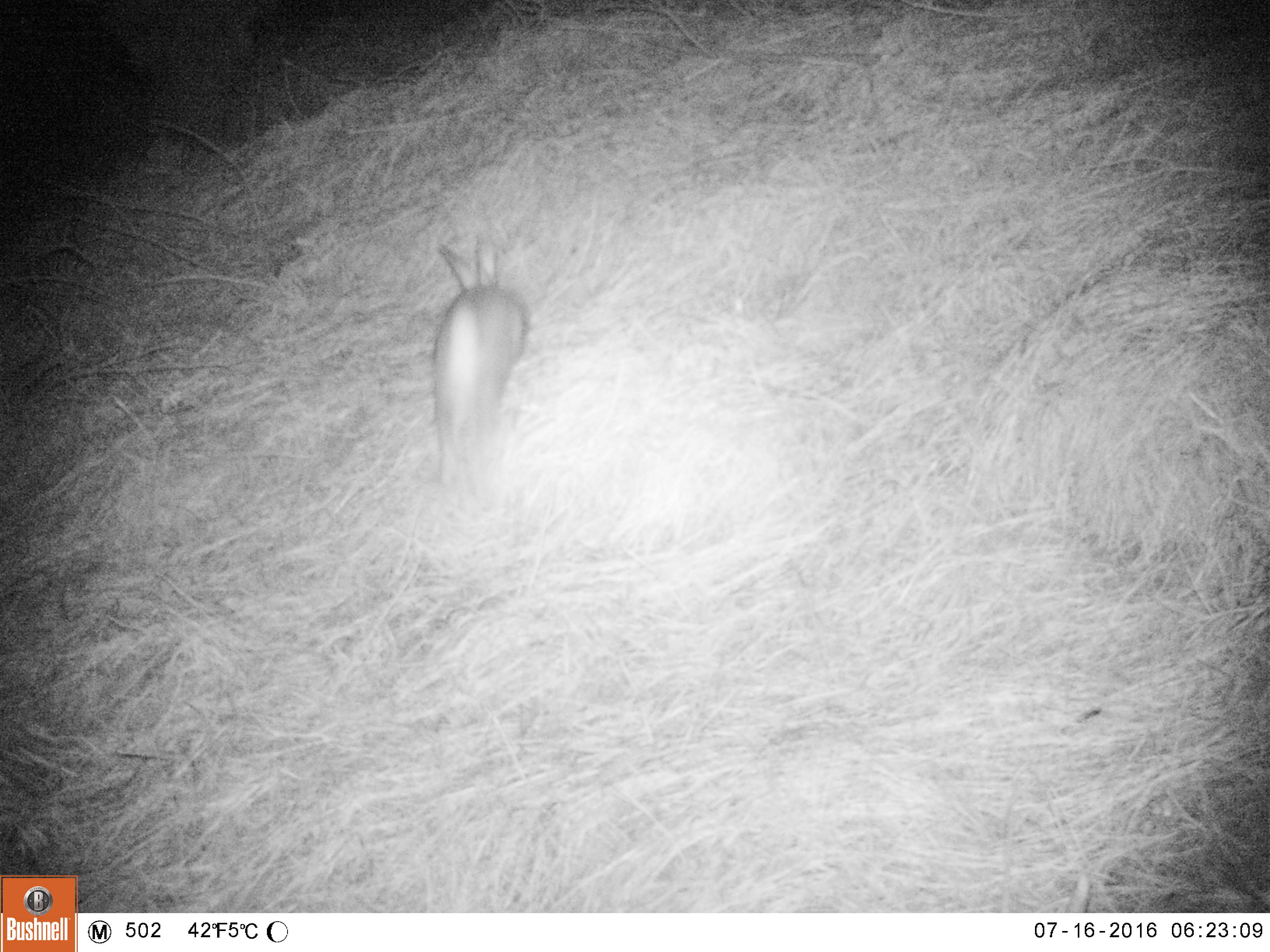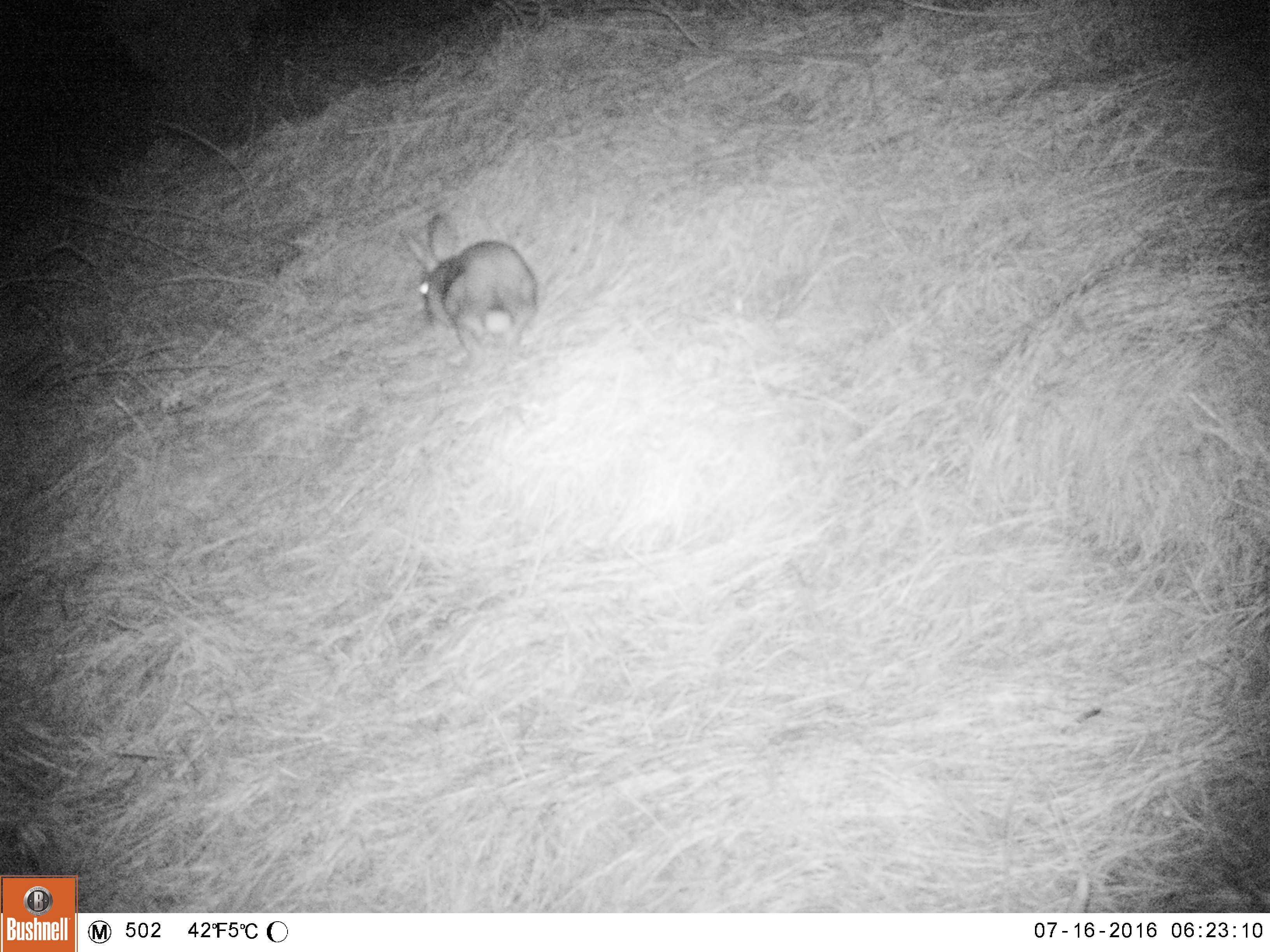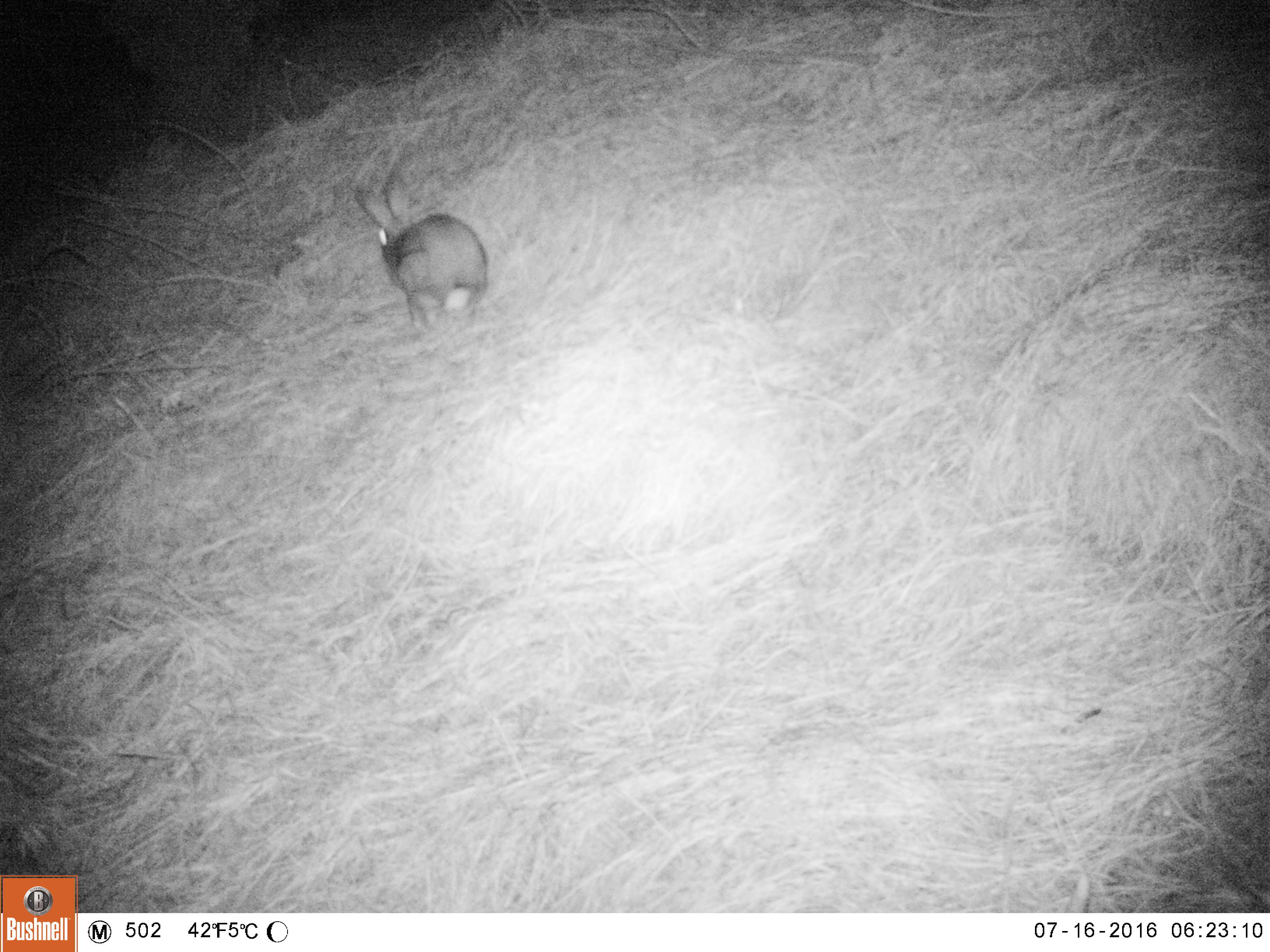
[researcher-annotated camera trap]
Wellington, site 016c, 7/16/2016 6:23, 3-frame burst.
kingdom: Animalia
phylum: Chordata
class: Mammalia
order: Lagomorpha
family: Leporidae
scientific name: Leporidae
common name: rabbit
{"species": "rabbit (Leporidae)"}